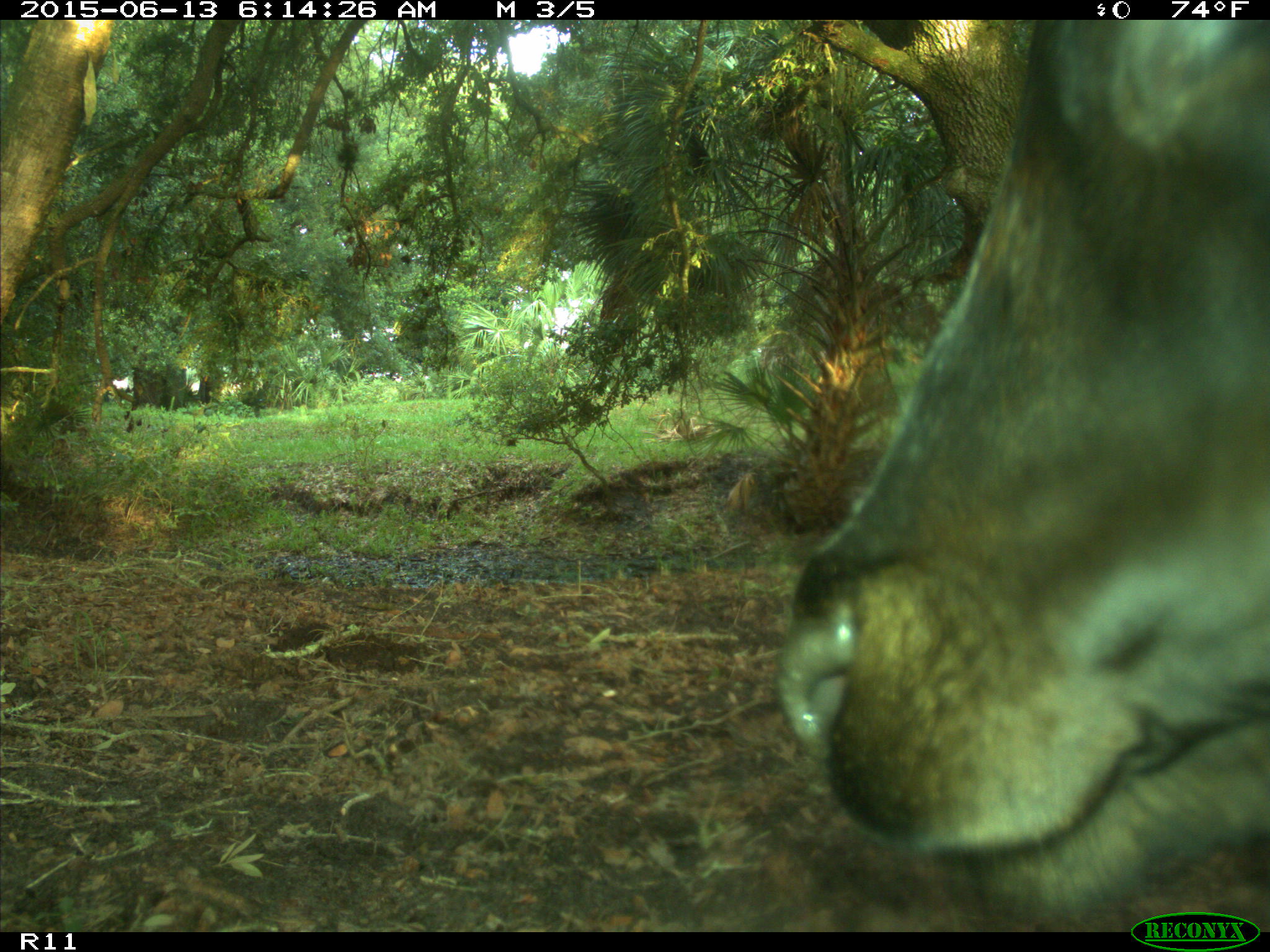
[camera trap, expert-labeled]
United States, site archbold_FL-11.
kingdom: Animalia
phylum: Chordata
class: Mammalia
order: Artiodactyla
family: Bovidae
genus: Bos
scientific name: Bos taurus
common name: domestic cow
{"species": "Bos taurus (domestic cow)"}